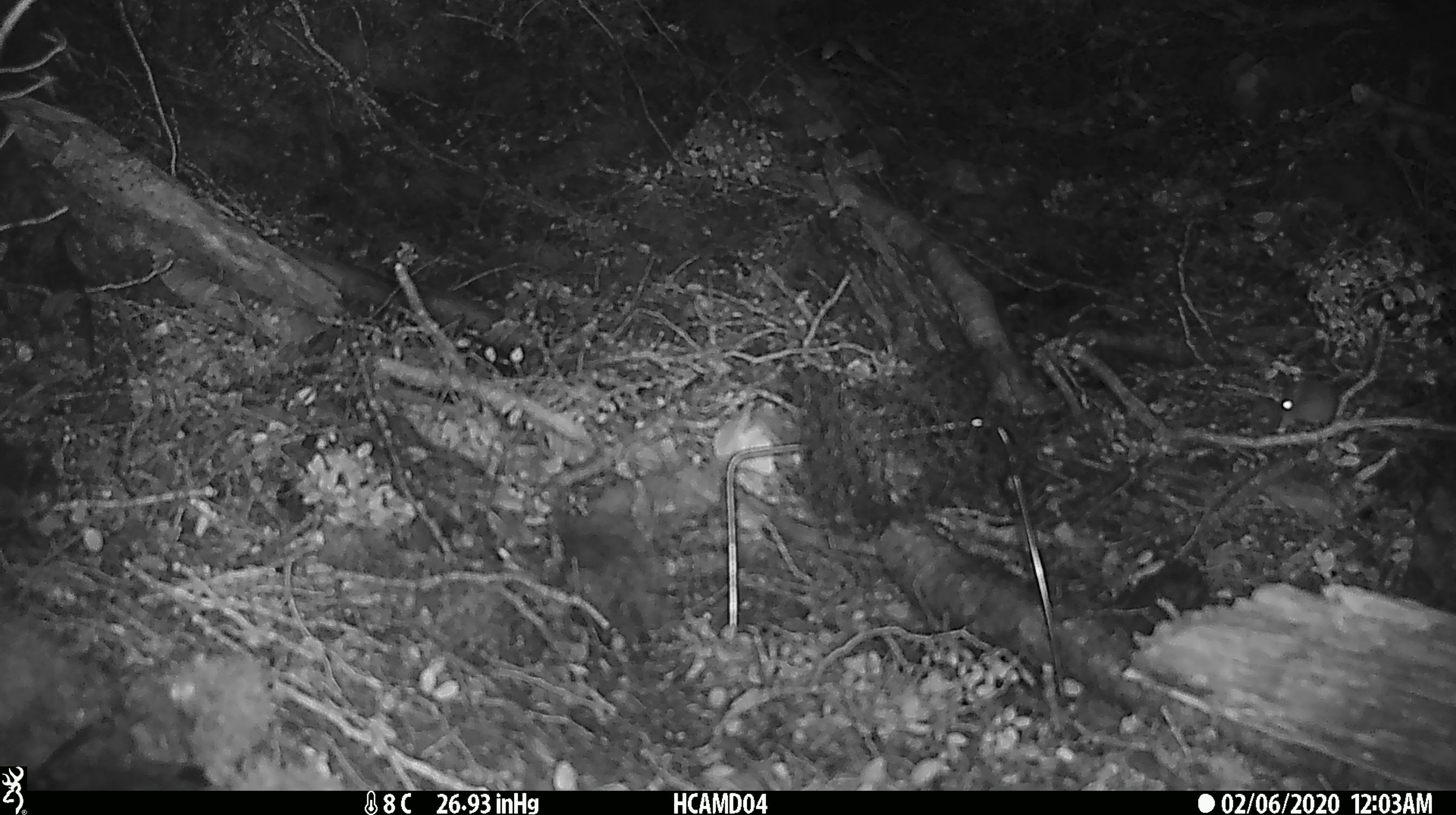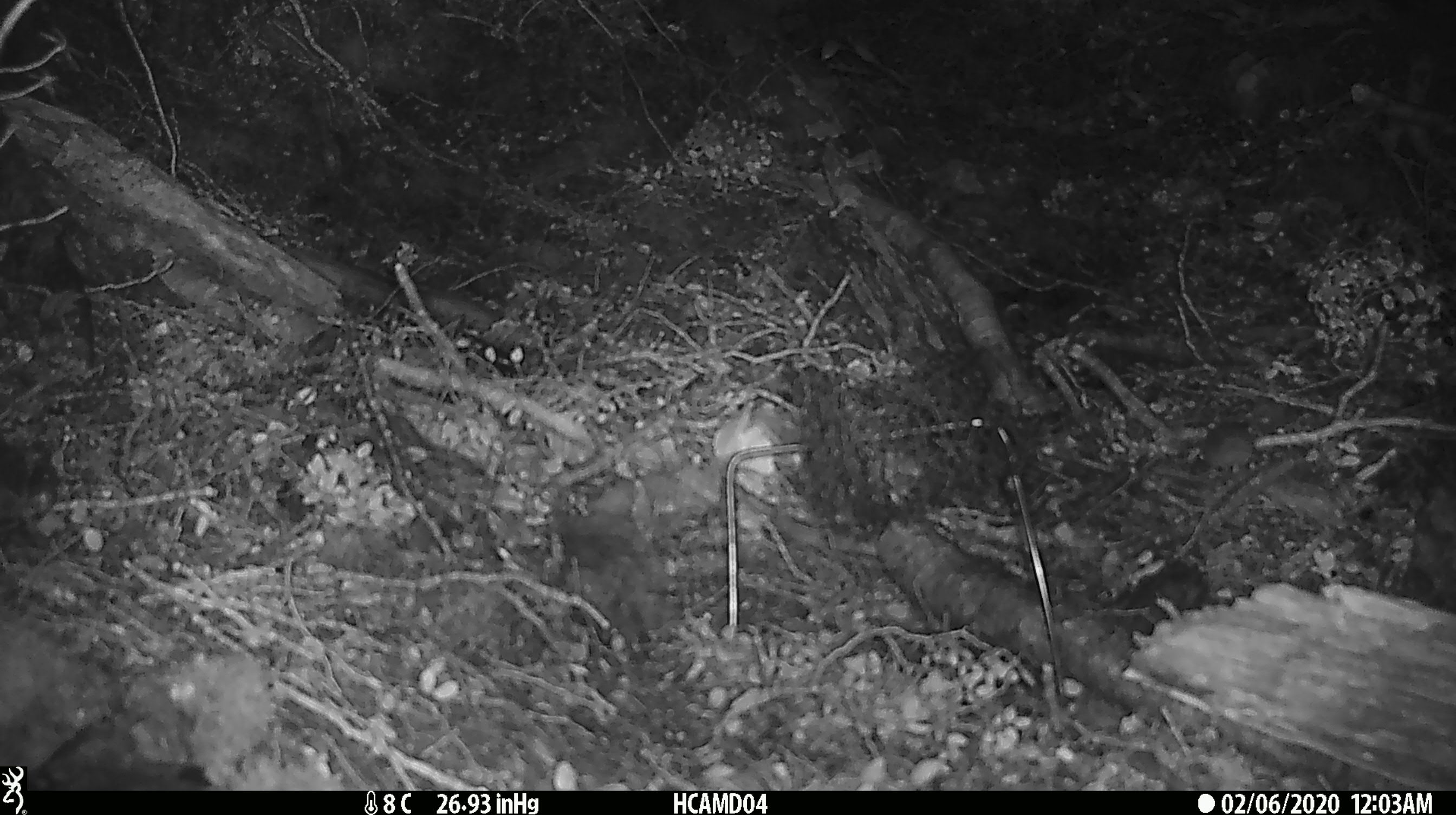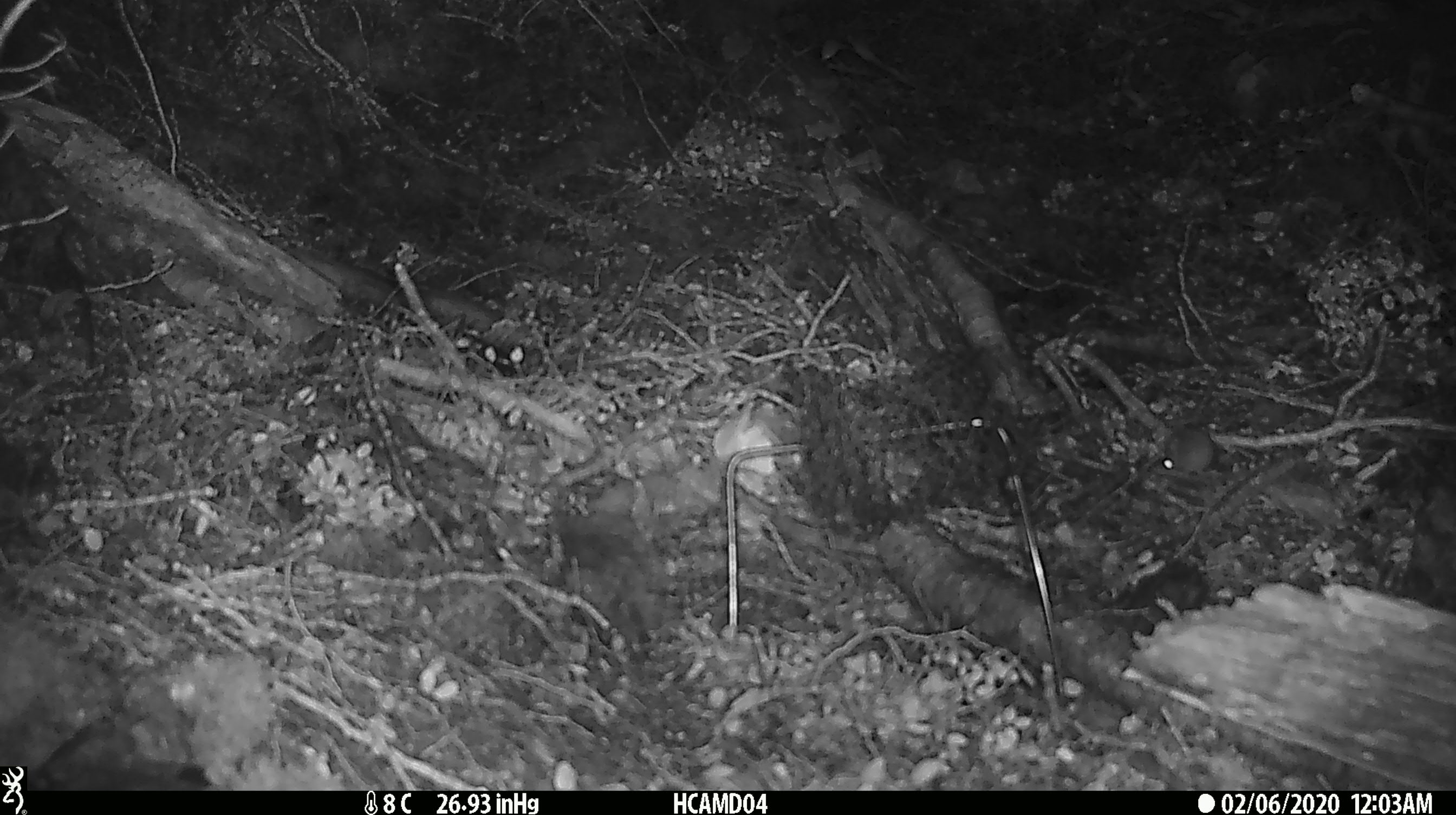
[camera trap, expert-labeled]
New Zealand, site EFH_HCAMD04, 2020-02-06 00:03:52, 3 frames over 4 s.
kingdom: Animalia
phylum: Chordata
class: Mammalia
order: Rodentia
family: Muridae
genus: Mus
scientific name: Mus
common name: mouse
Mouse (Mus).